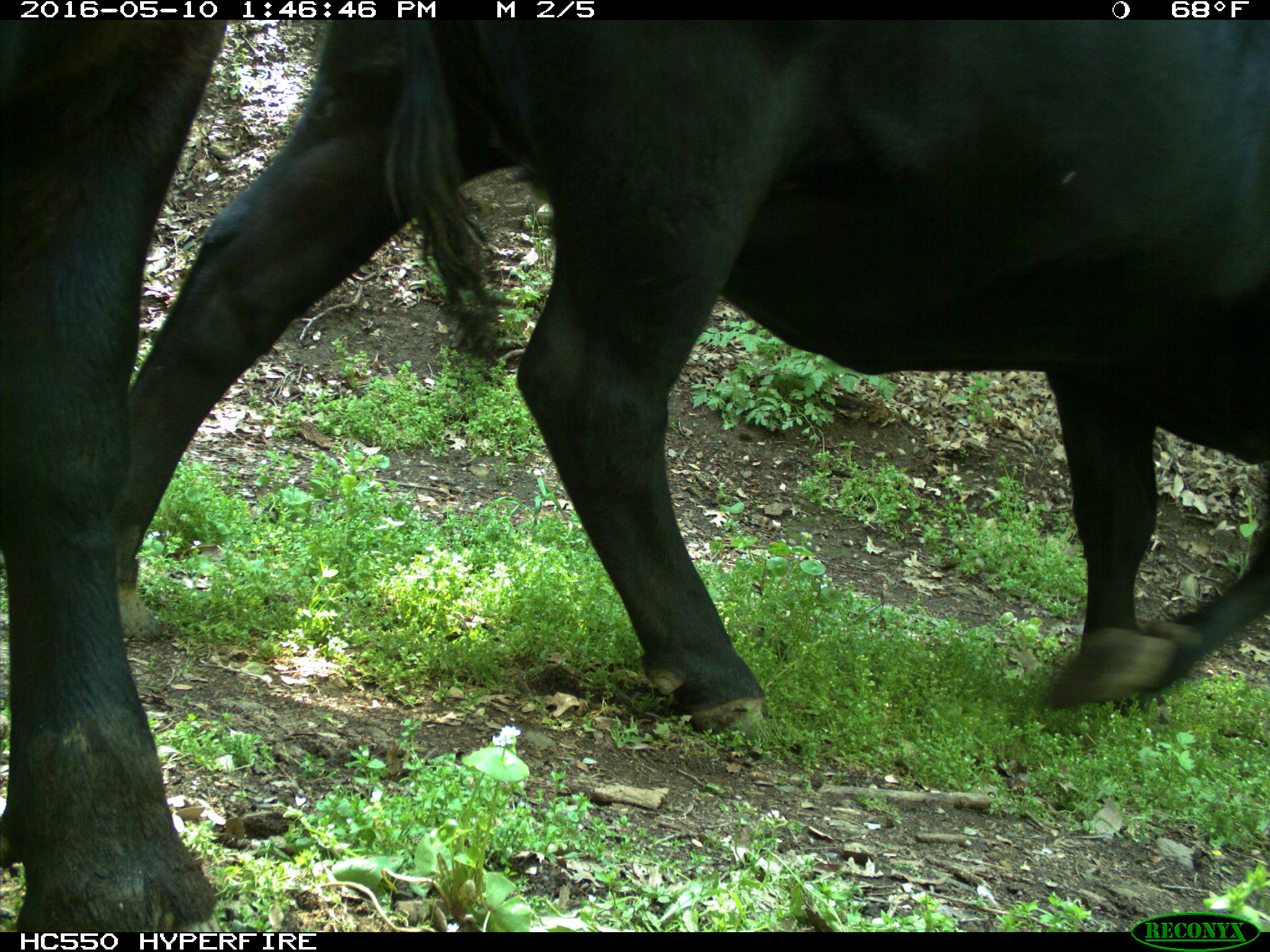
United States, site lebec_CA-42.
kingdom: Animalia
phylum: Chordata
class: Mammalia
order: Artiodactyla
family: Bovidae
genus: Bos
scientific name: Bos taurus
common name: domestic cow